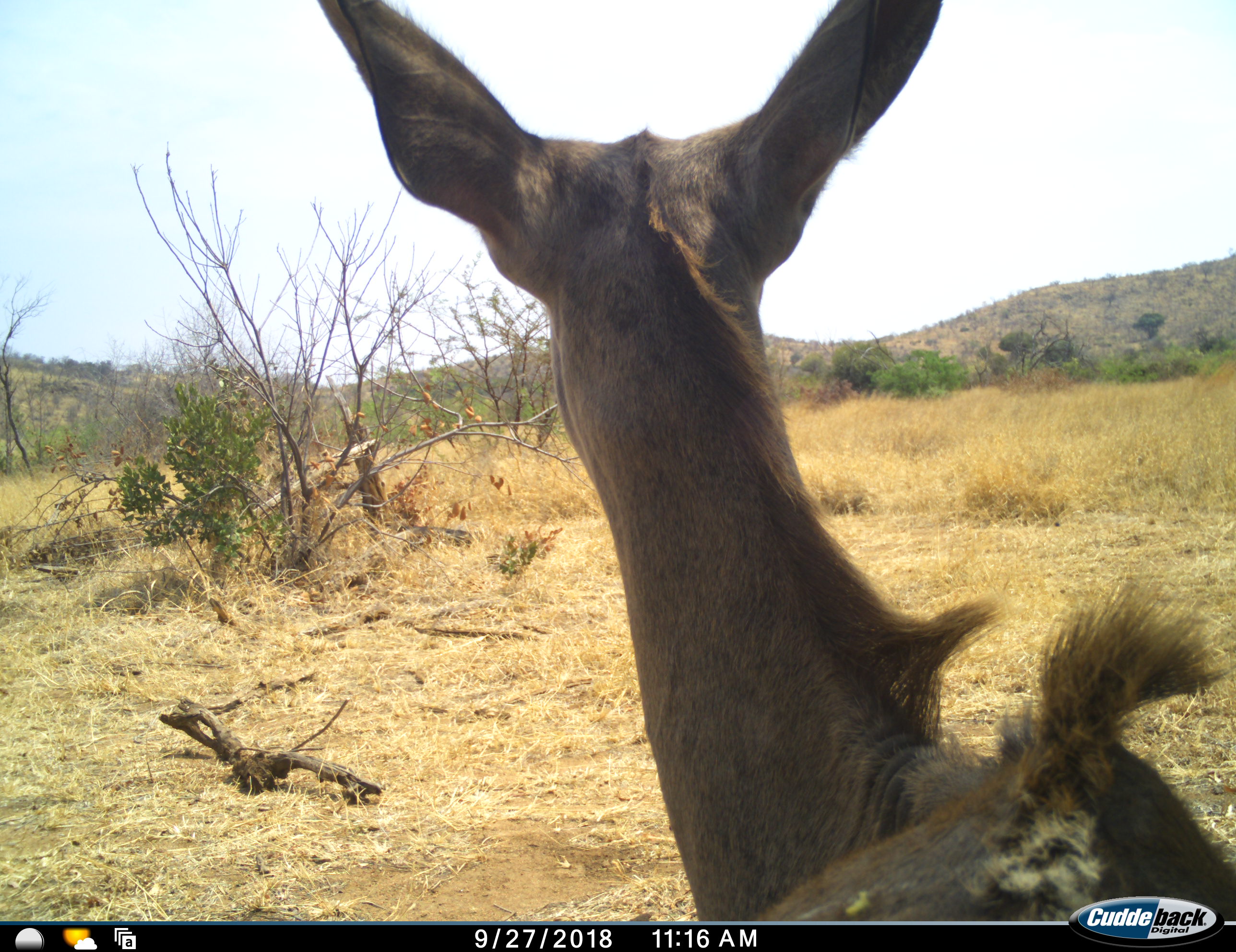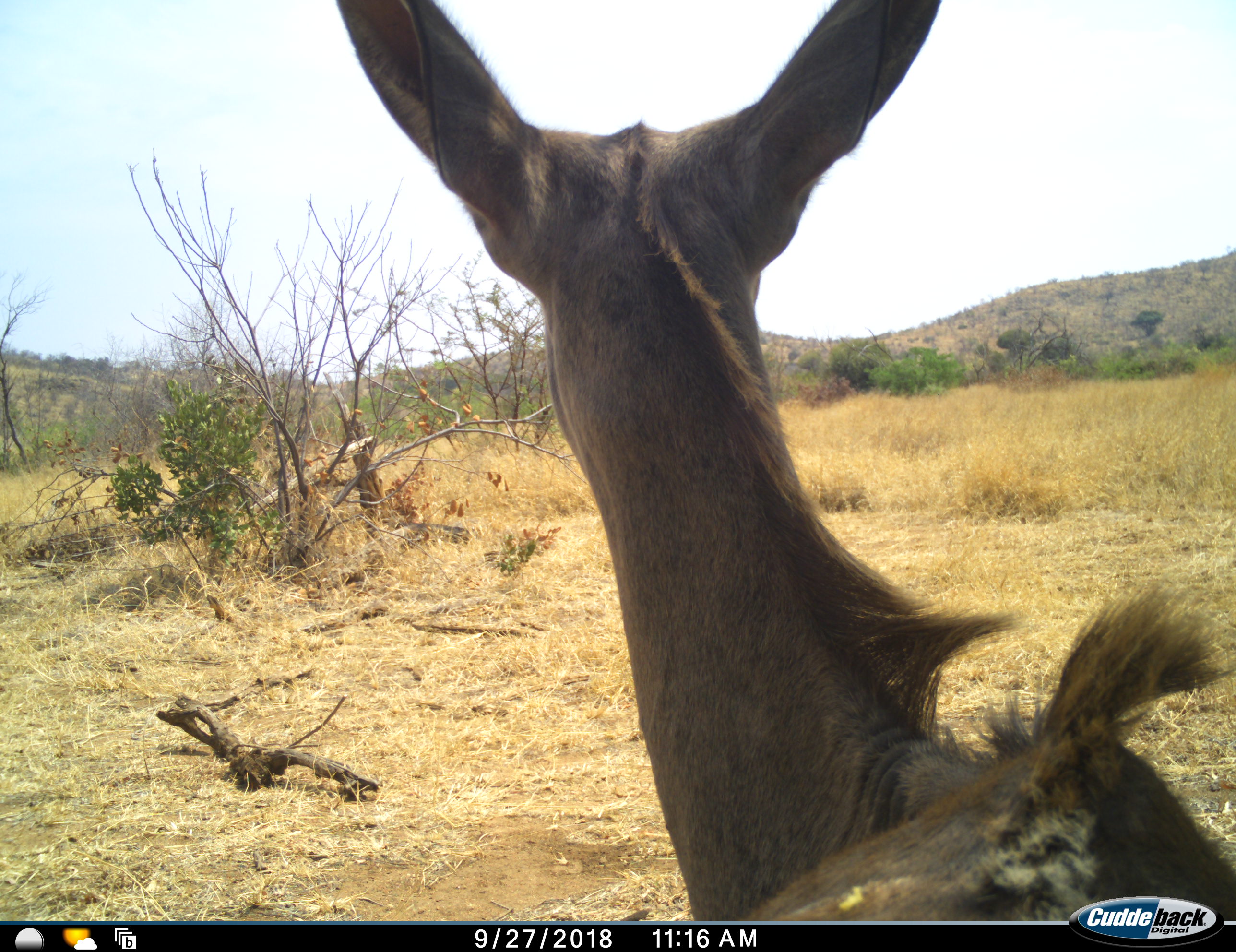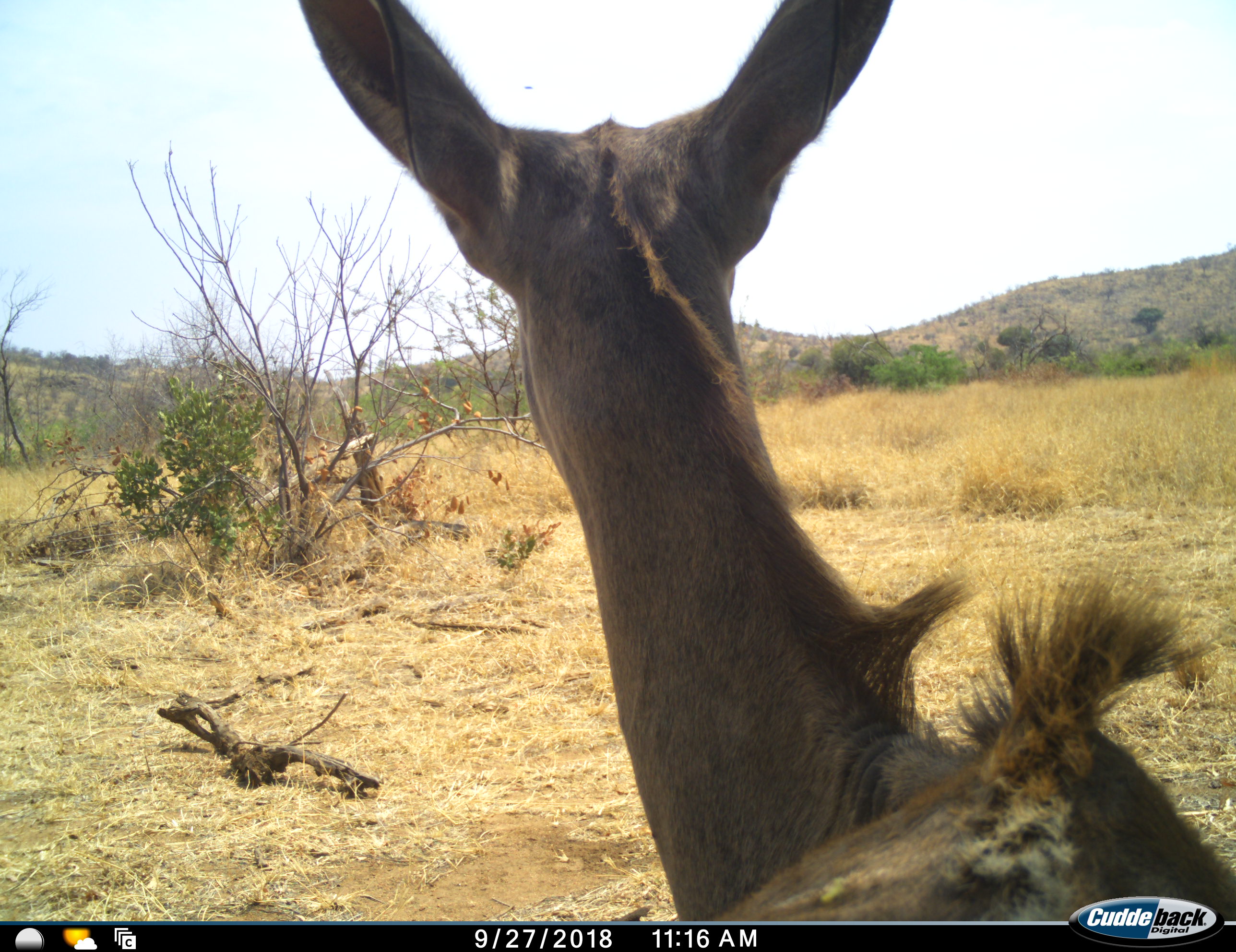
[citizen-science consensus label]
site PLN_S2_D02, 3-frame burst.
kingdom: Animalia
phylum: Chordata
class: Mammalia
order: Artiodactyla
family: Bovidae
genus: Tragelaphus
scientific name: Tragelaphus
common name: kudu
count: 1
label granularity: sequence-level